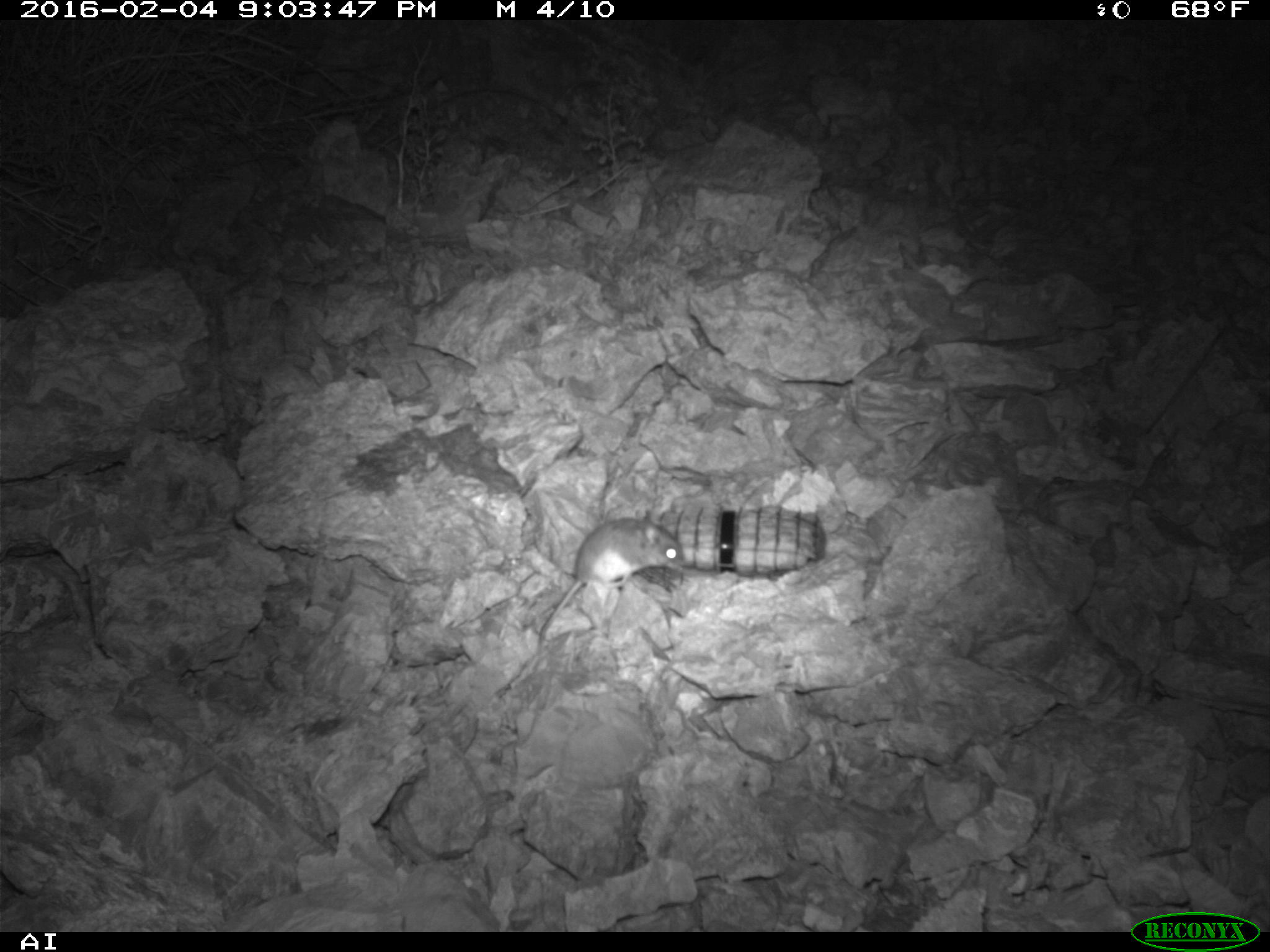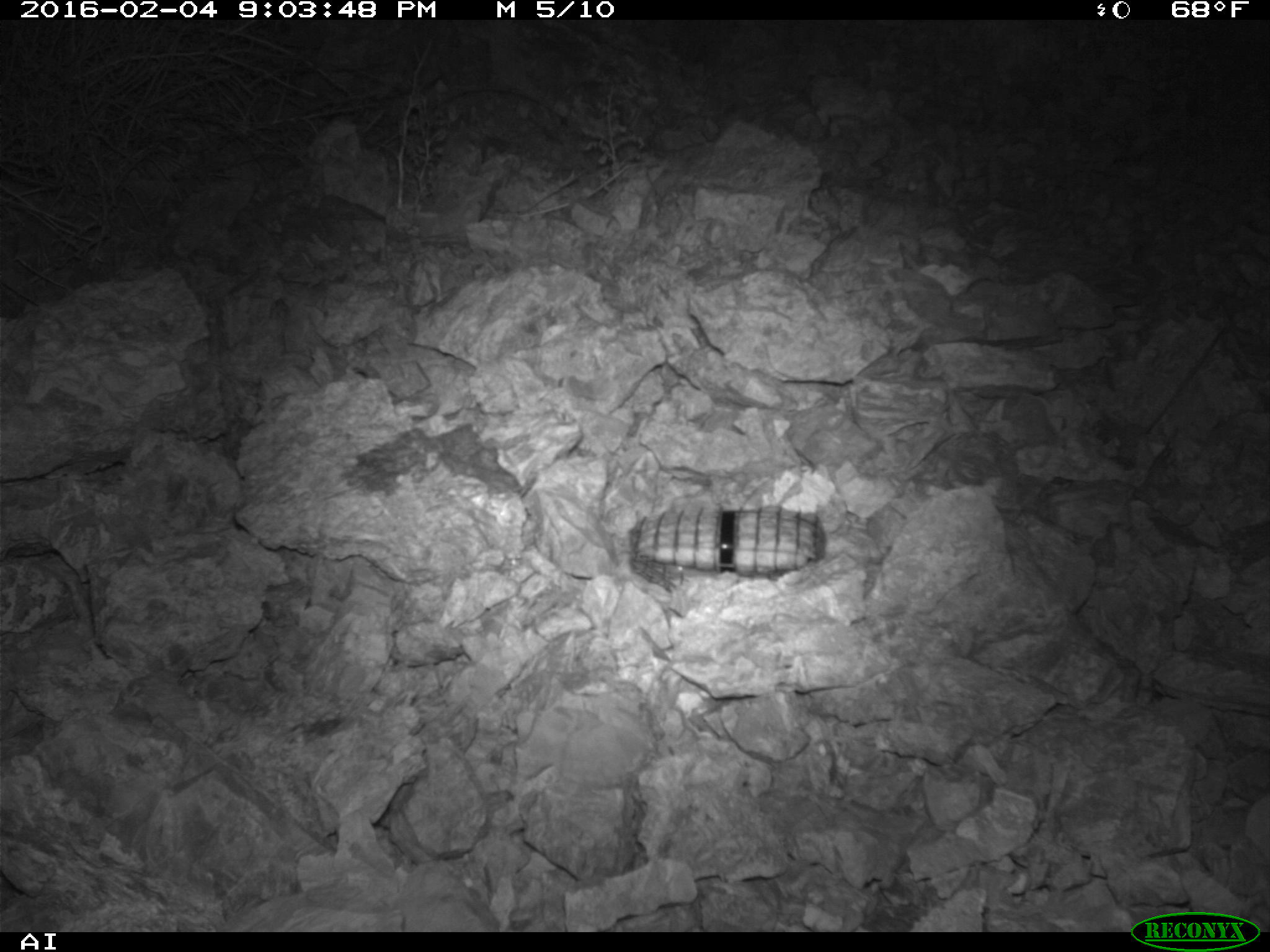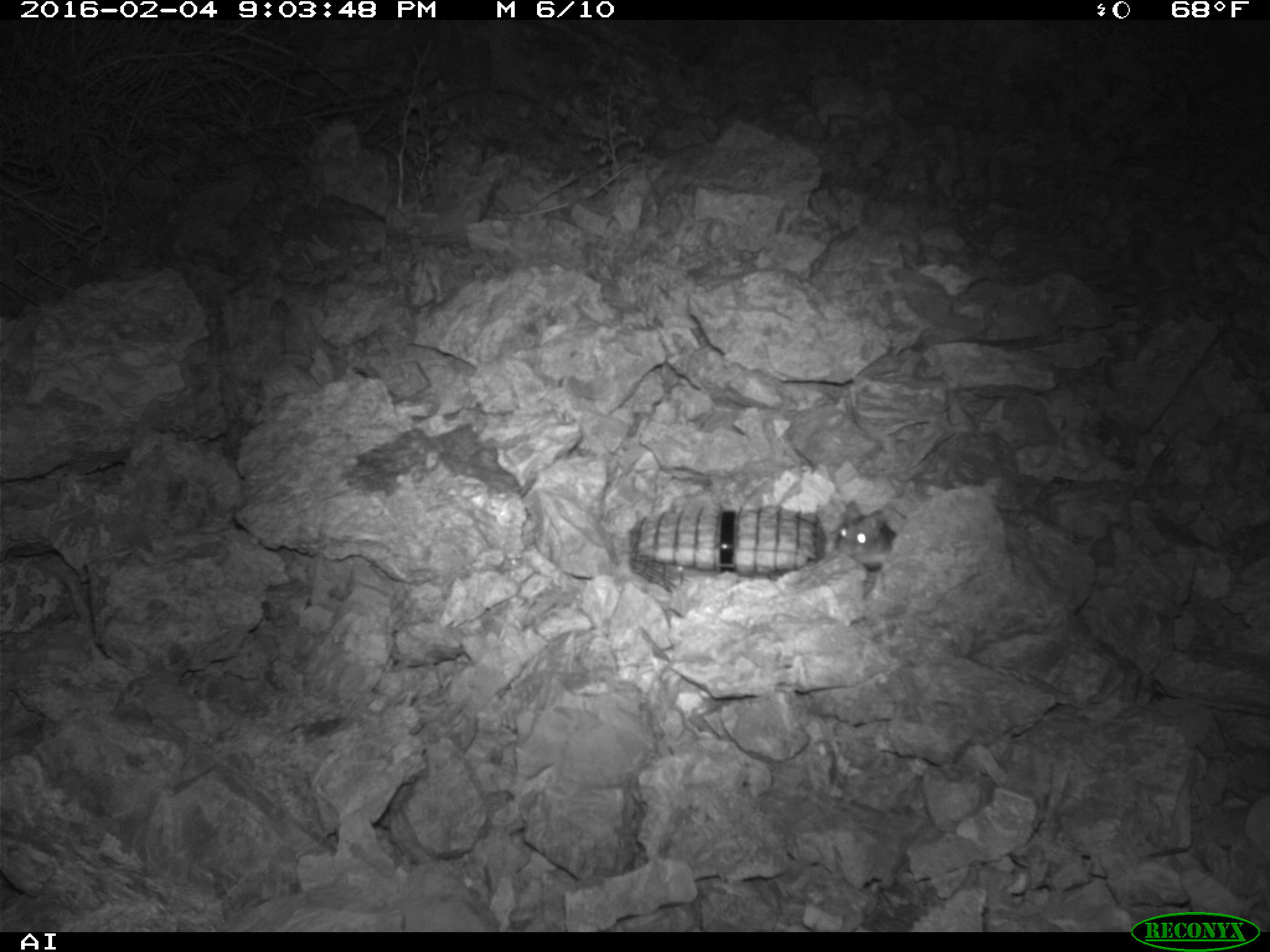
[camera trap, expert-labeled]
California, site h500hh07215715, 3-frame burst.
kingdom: Animalia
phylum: Chordata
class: Mammalia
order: Rodentia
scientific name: Rodentia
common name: rodent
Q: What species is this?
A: Rodent (Rodentia).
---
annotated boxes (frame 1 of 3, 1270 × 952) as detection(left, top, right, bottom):
rodent: detection(532, 514, 683, 644)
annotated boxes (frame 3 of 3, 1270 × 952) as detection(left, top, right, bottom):
rodent: detection(835, 500, 895, 568)